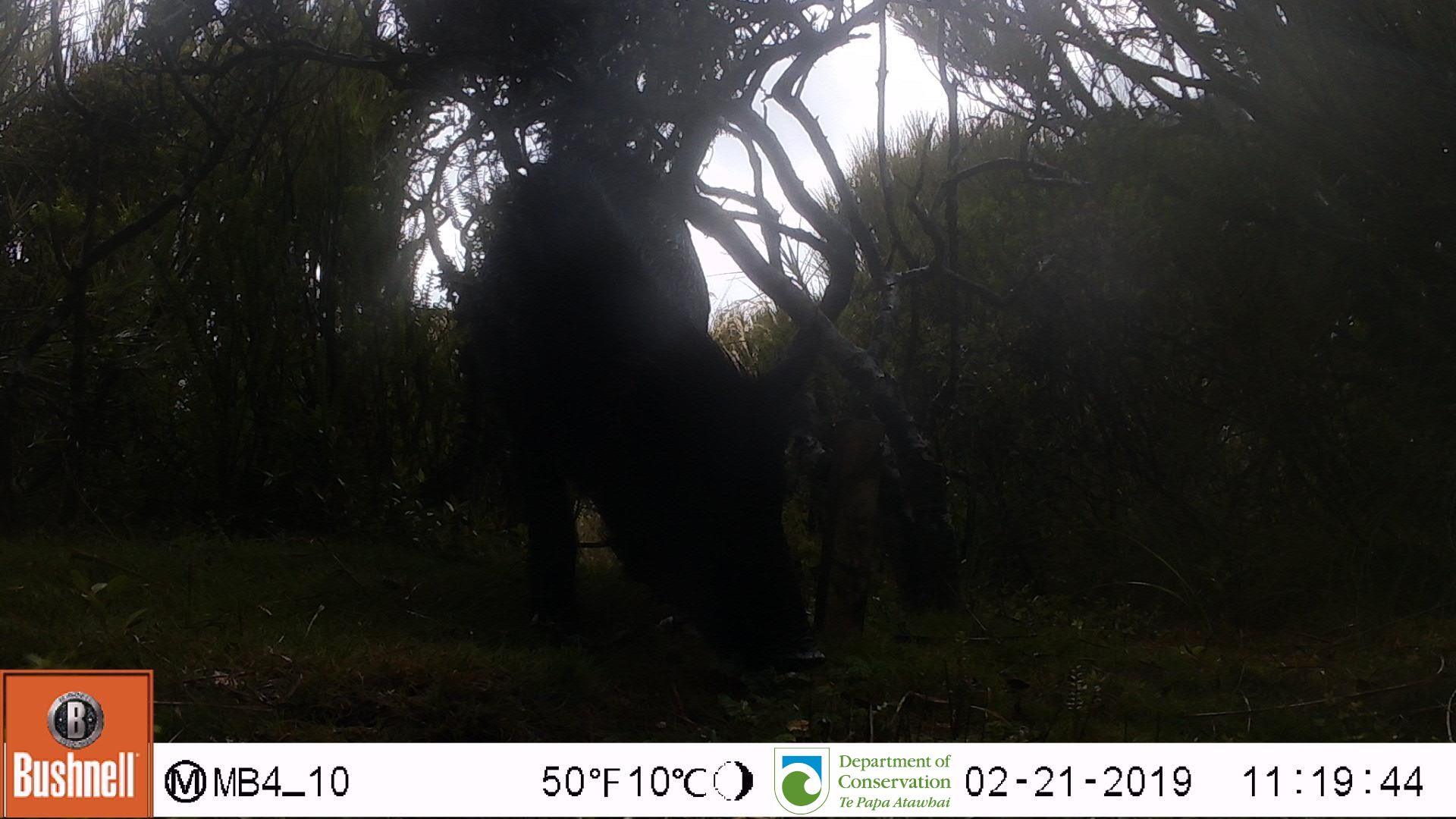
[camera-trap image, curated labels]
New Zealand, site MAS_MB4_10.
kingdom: Animalia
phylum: Chordata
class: Mammalia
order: Artiodactyla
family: Suidae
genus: Sus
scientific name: Sus scrofa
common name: pig